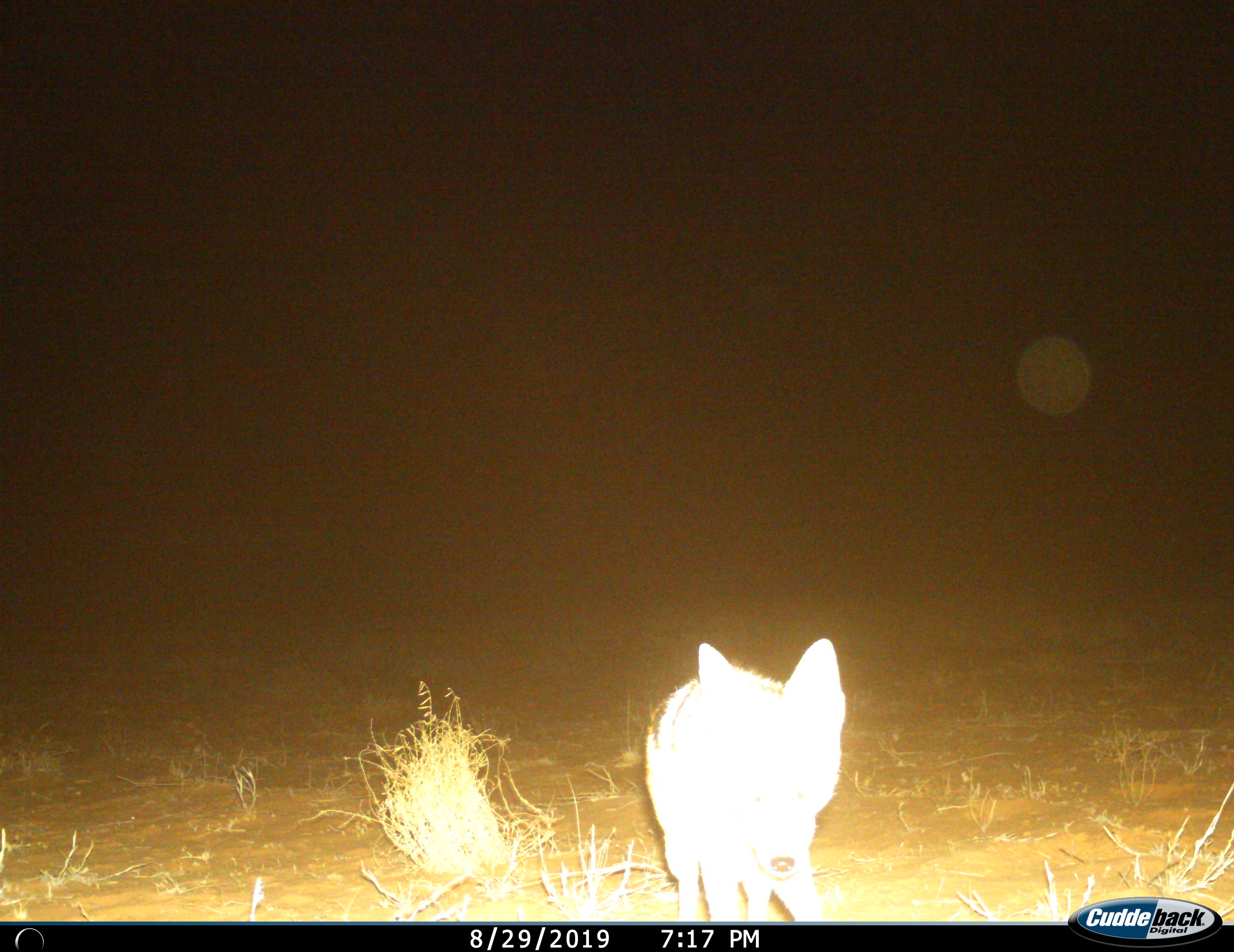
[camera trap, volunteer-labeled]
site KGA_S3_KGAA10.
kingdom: Animalia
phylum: Chordata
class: Mammalia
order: Carnivora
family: Canidae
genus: Lupulella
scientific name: Lupulella mesomelas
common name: black-backed jackal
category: jackalblackbacked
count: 1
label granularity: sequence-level